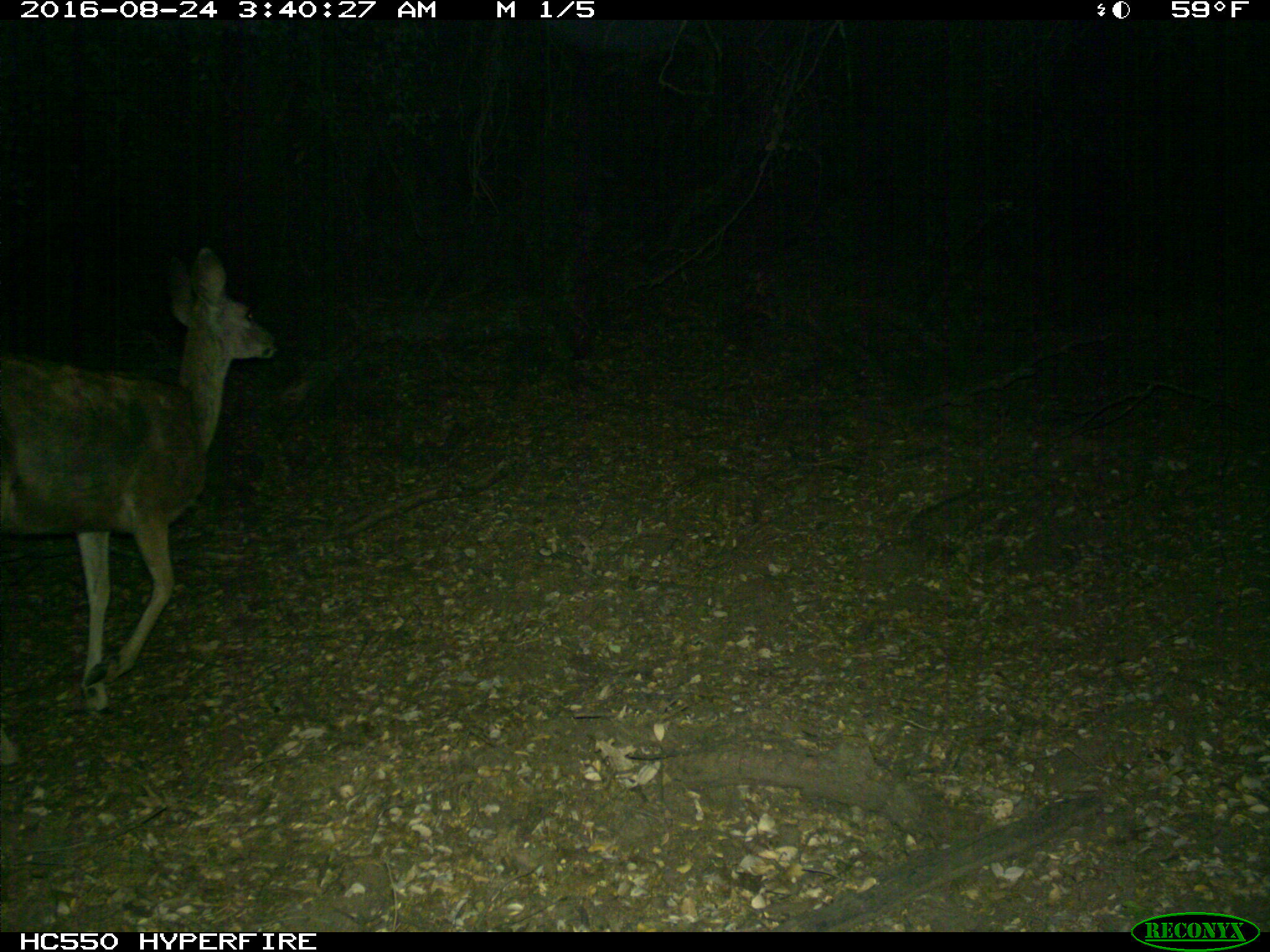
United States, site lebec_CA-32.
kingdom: Animalia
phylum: Chordata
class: Mammalia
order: Artiodactyla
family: Cervidae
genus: Odocoileus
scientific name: Odocoileus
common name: deer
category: unidentified deer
Unidentified deer (deer) (Odocoileus).